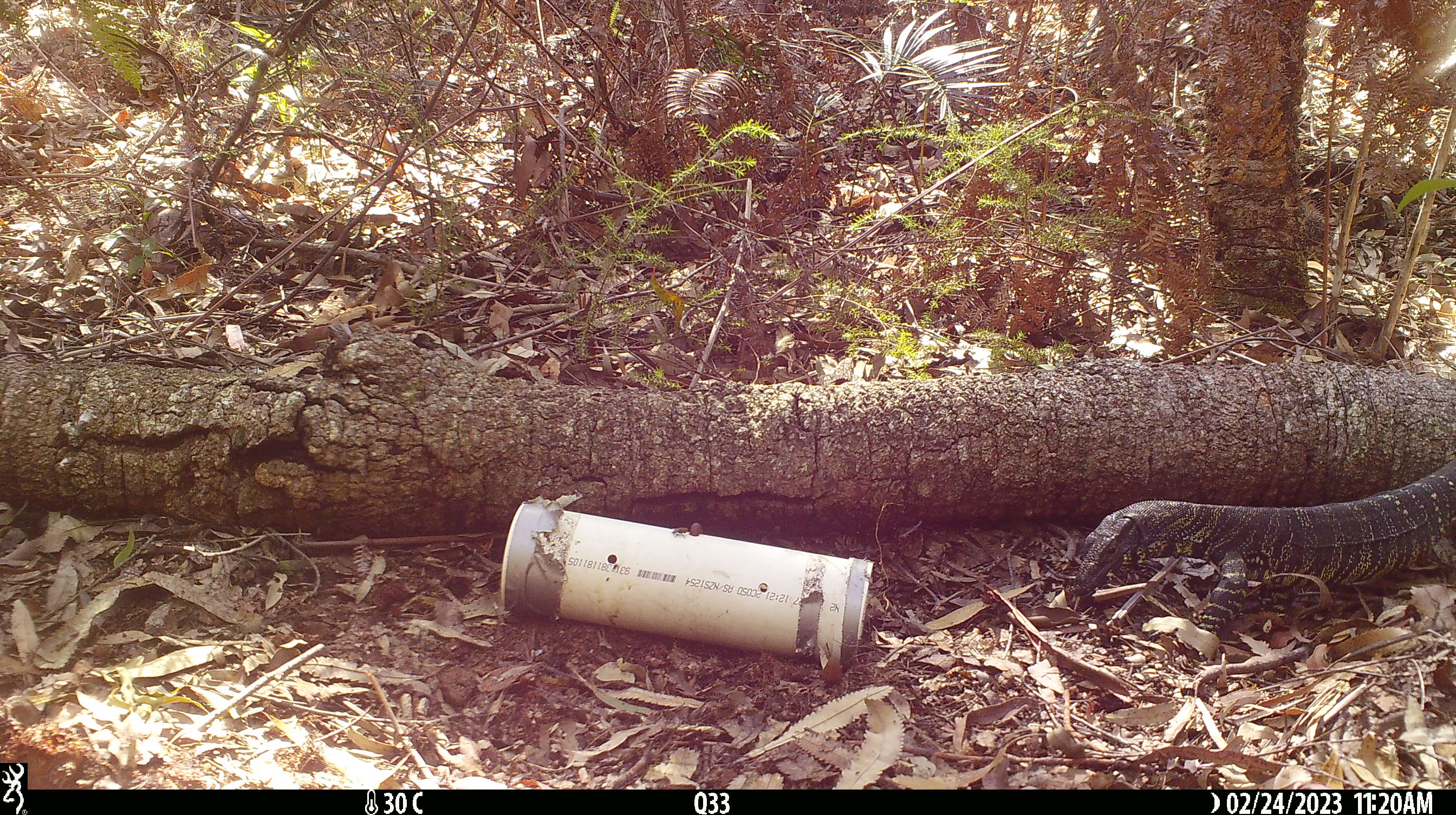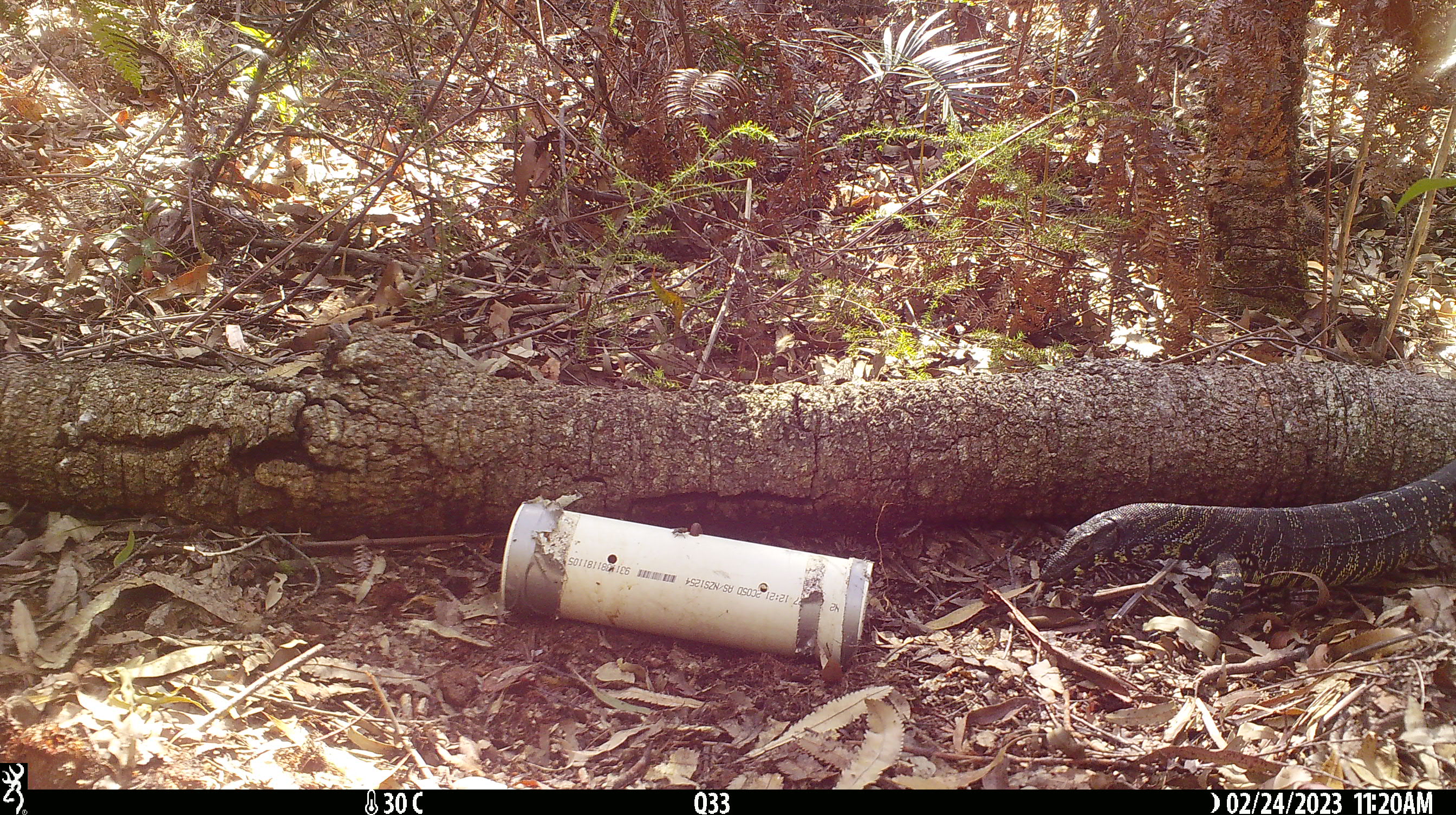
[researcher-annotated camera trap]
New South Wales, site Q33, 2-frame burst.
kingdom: Animalia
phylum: Chordata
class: Reptilia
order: Squamata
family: Varanidae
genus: Varanus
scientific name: Varanus varius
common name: lace monitor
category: goanna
Goanna (lace monitor) (Varanus varius).